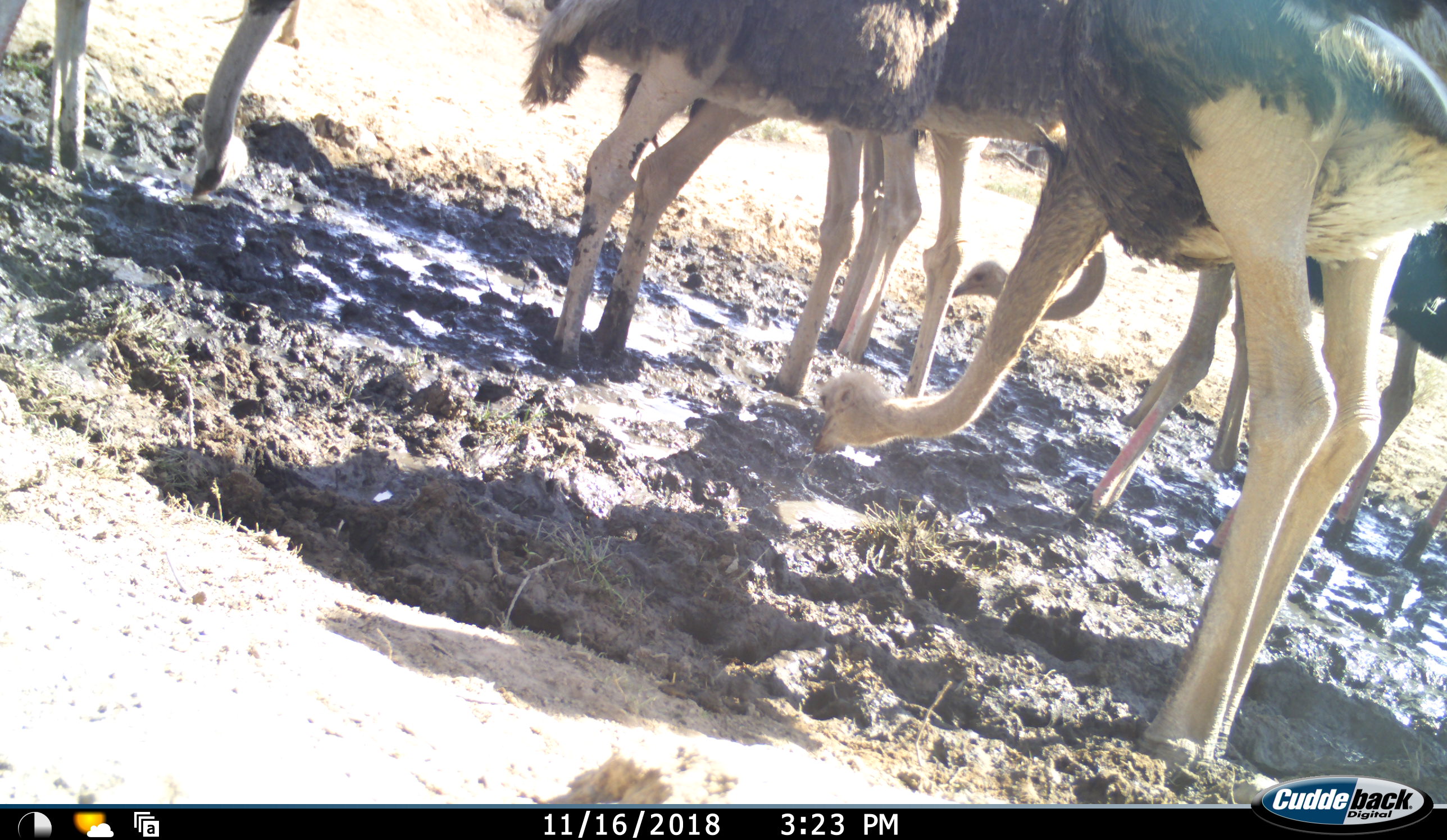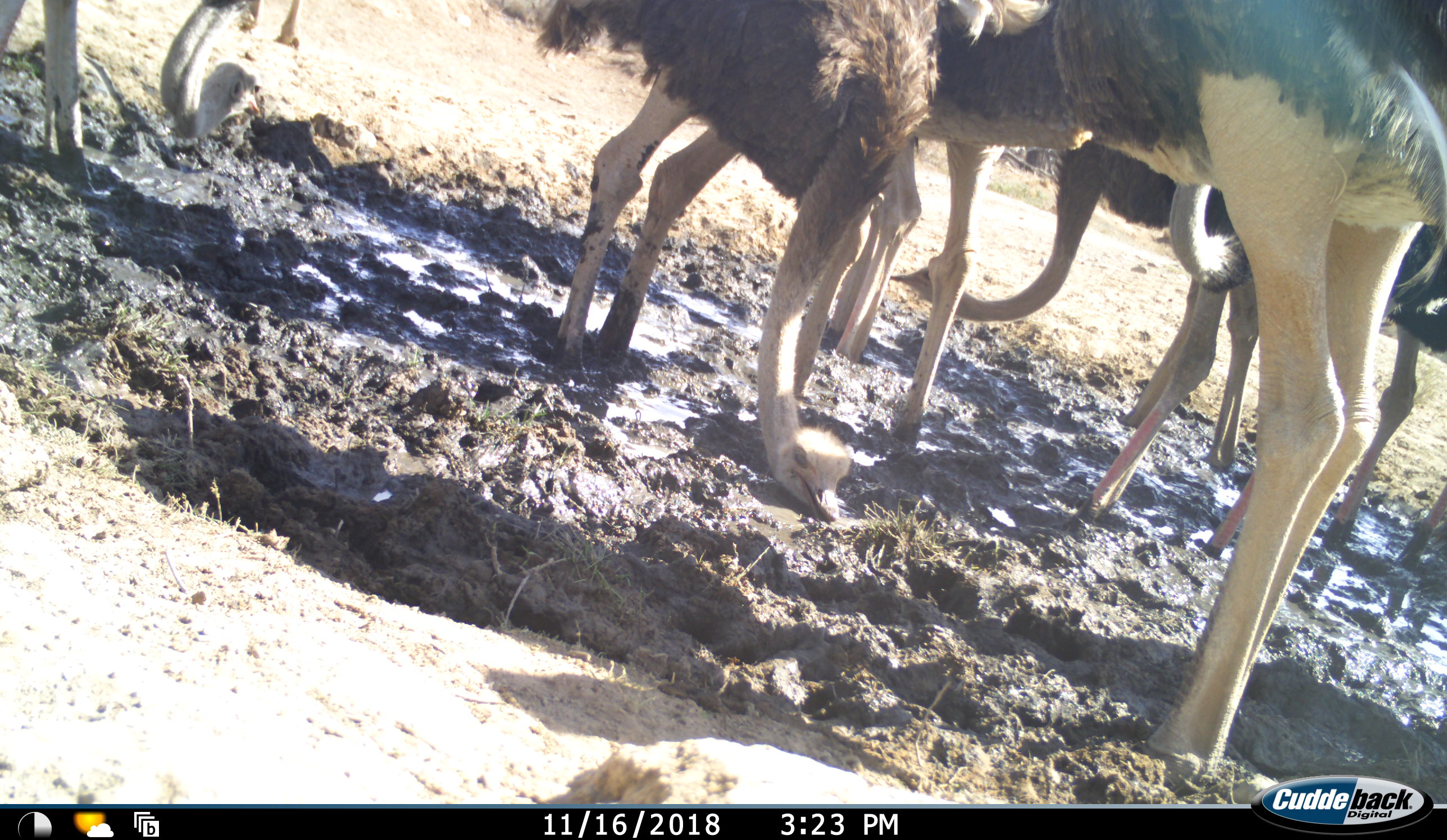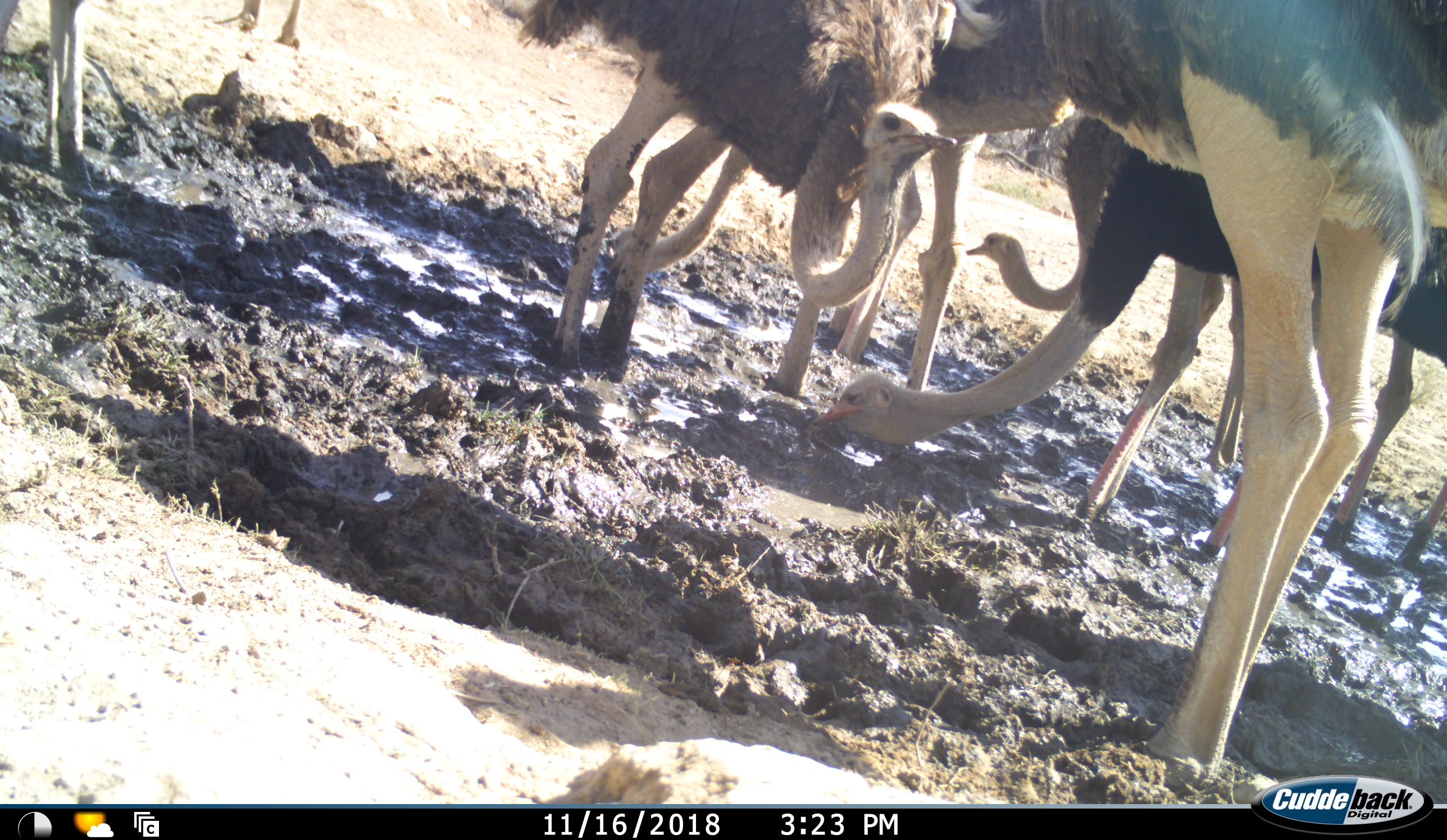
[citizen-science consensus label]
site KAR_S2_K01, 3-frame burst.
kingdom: Animalia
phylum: Chordata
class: Aves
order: Struthioniformes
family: Struthionidae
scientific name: Struthionidae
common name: ostrich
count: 7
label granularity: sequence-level